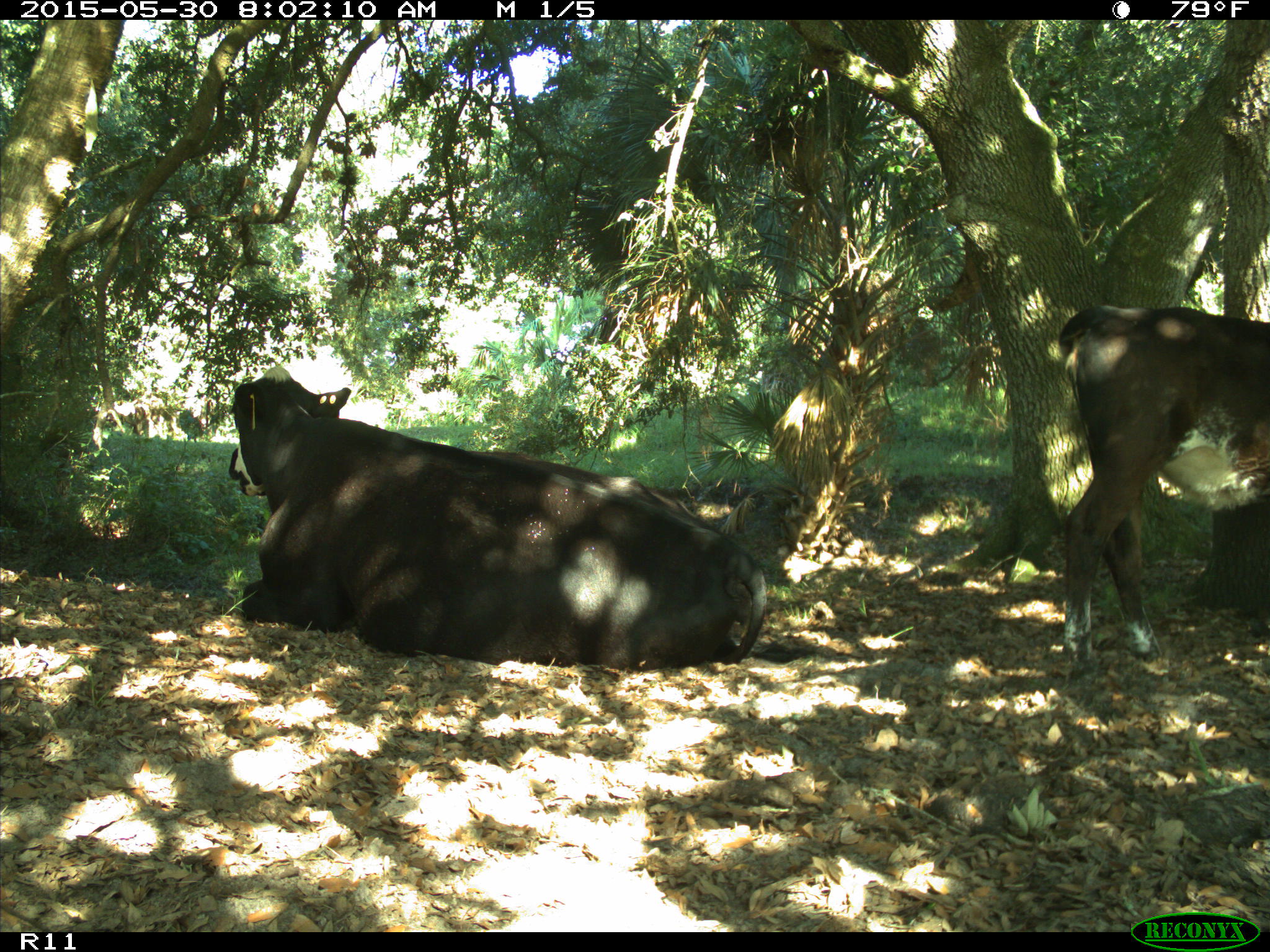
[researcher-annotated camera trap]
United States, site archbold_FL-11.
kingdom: Animalia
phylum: Chordata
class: Mammalia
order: Artiodactyla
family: Bovidae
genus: Bos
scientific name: Bos taurus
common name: domestic cow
Bos taurus (domestic cow).